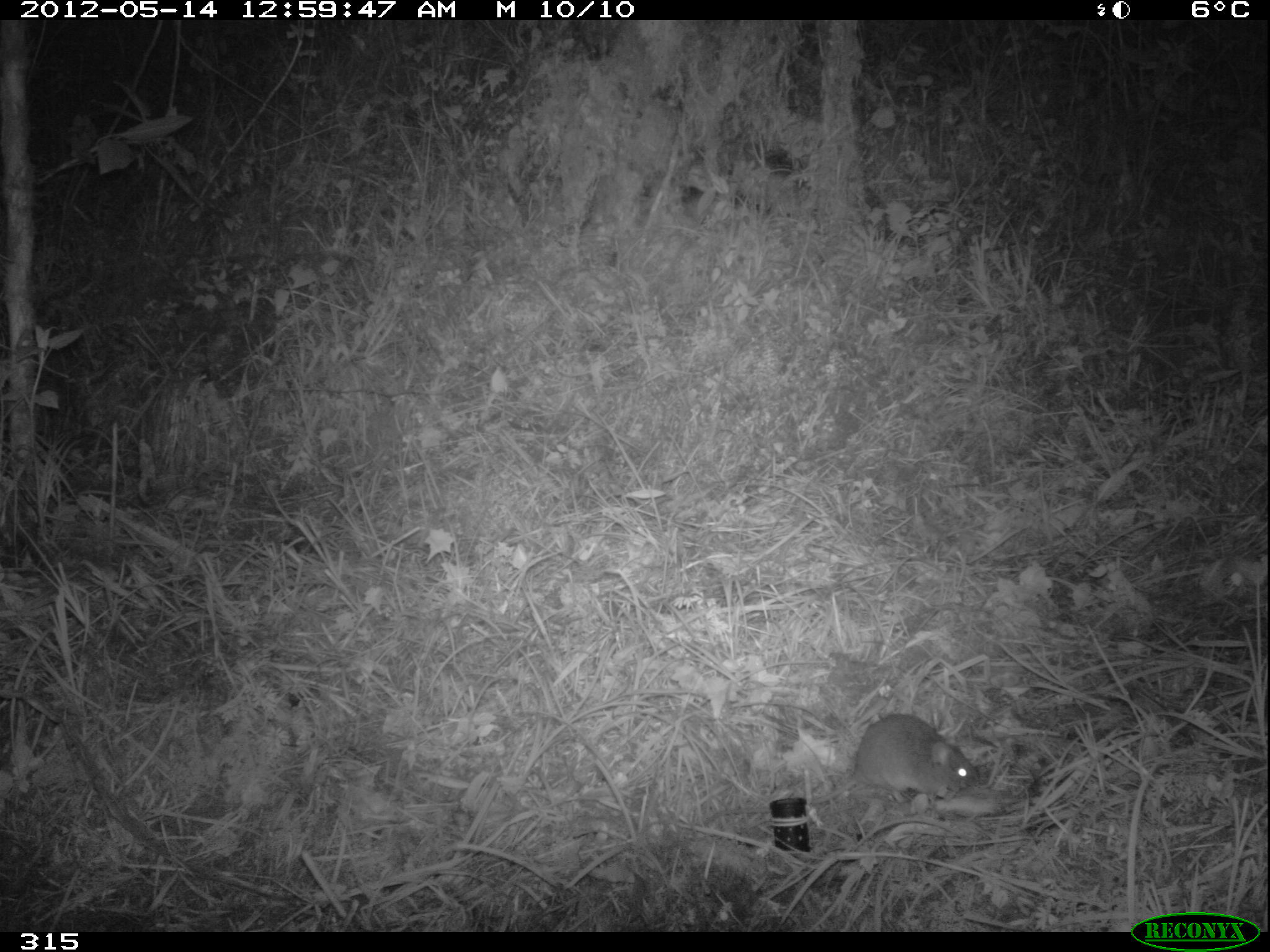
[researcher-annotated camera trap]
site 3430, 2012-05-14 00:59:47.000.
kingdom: Animalia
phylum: Chordata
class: Mammalia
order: Rodentia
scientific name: Rodentia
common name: rodents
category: unknown rodent